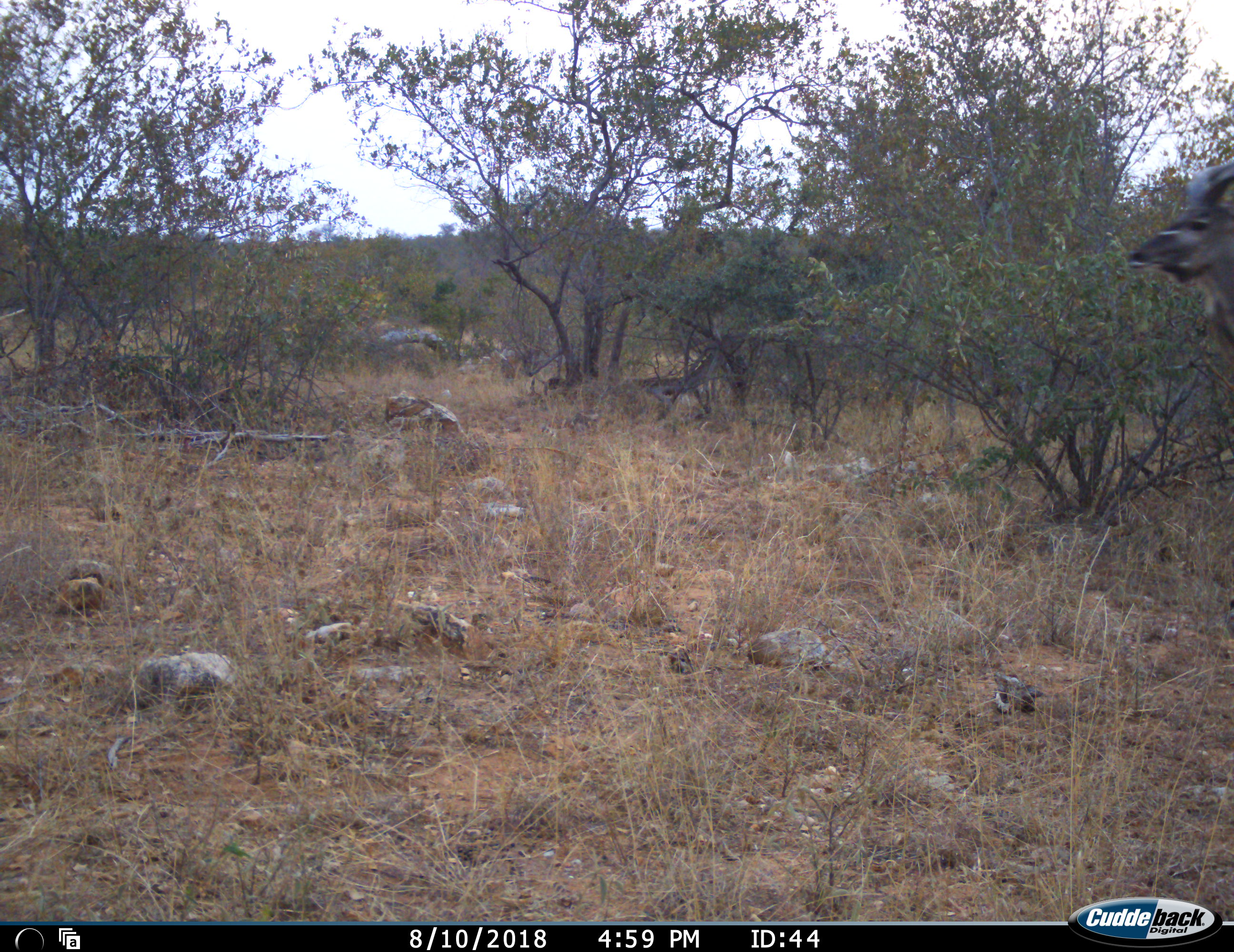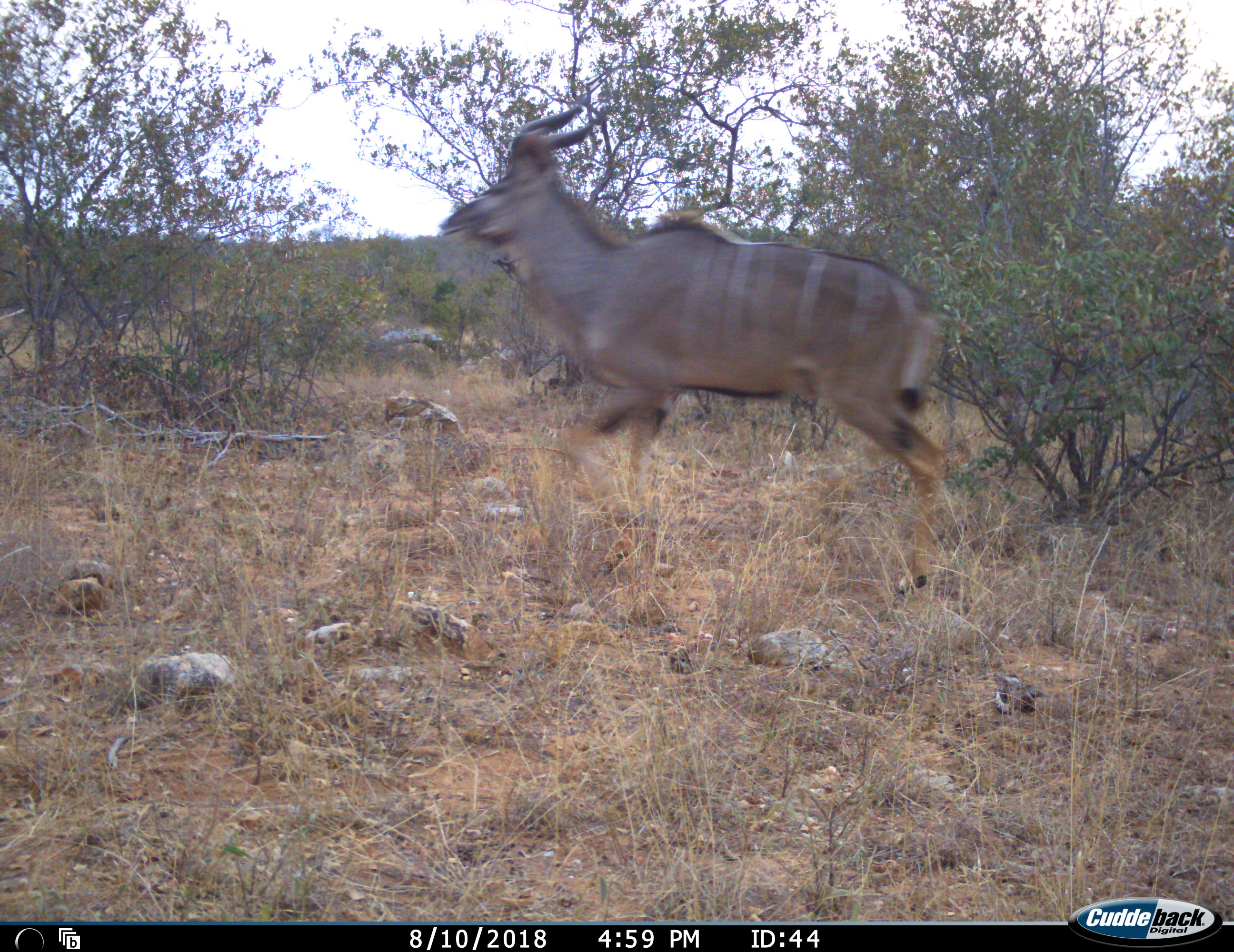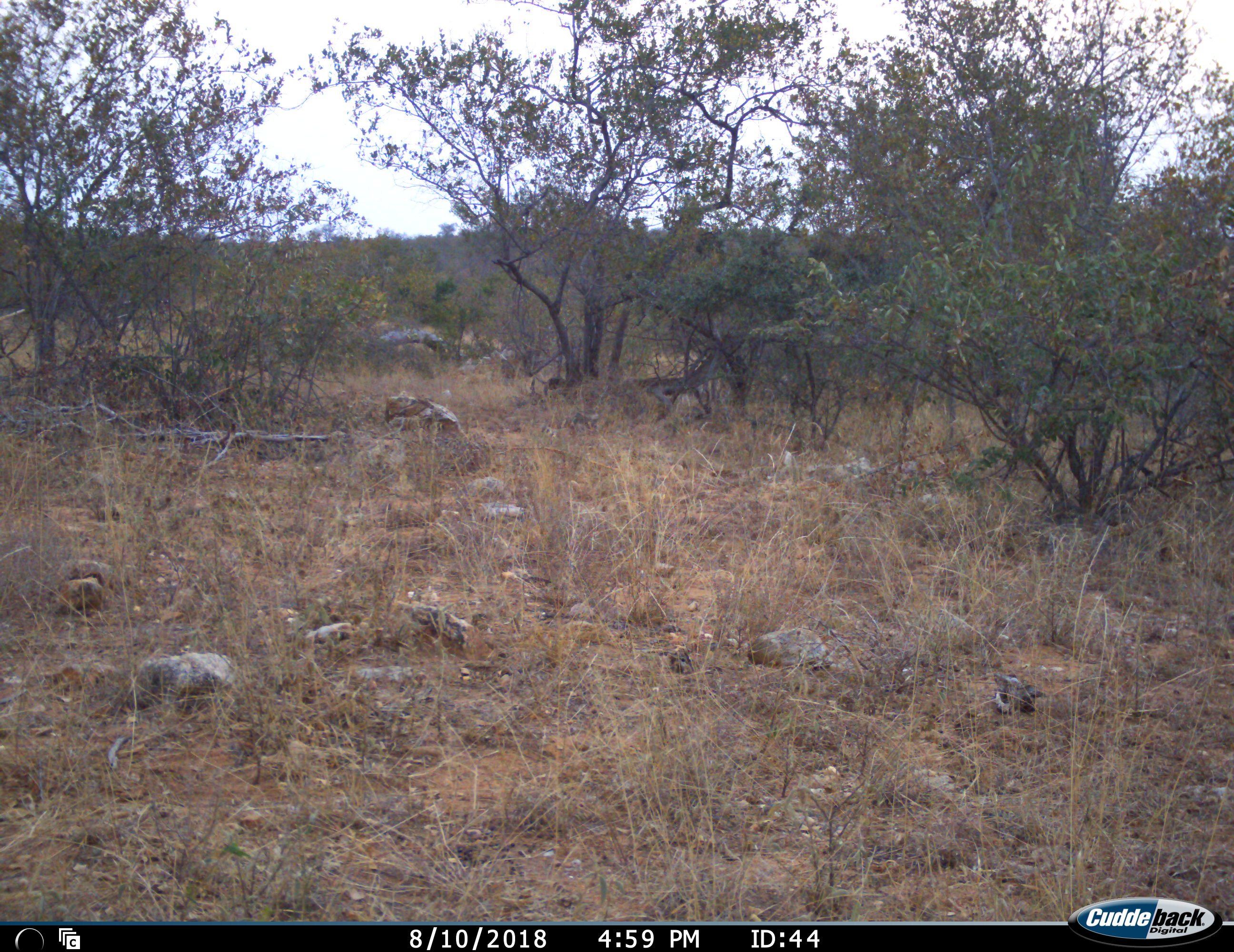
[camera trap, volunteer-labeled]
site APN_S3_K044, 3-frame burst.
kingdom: Animalia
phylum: Chordata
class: Mammalia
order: Artiodactyla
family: Bovidae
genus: Tragelaphus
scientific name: Tragelaphus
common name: kudu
Kudu (Tragelaphus), count 1. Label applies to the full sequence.